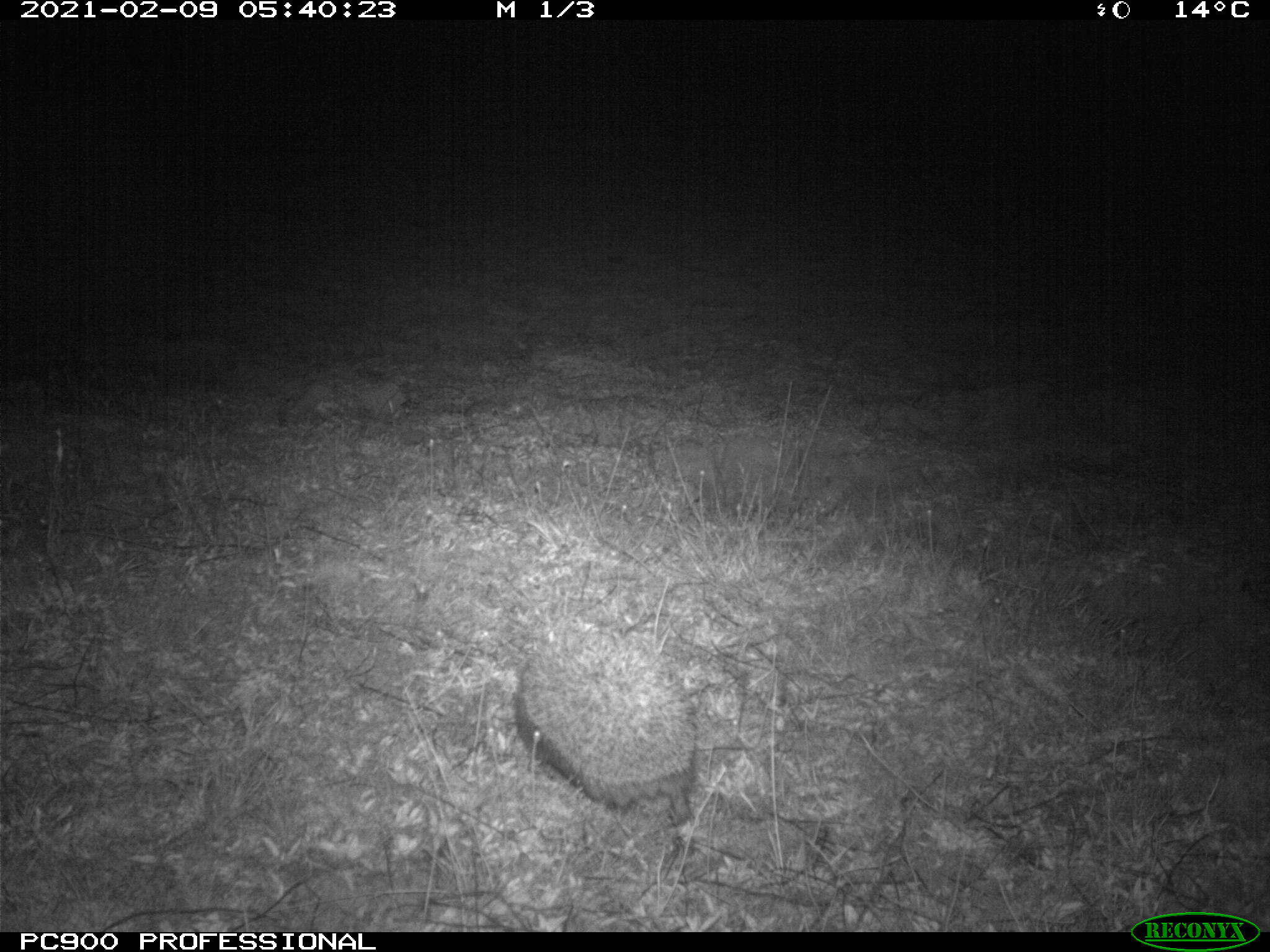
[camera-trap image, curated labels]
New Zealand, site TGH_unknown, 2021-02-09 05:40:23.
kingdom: Animalia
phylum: Chordata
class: Mammalia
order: Eulipotyphla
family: Erinaceidae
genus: Erinaceus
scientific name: Erinaceus europaeus europaeus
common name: european hedgehog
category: hedgehog